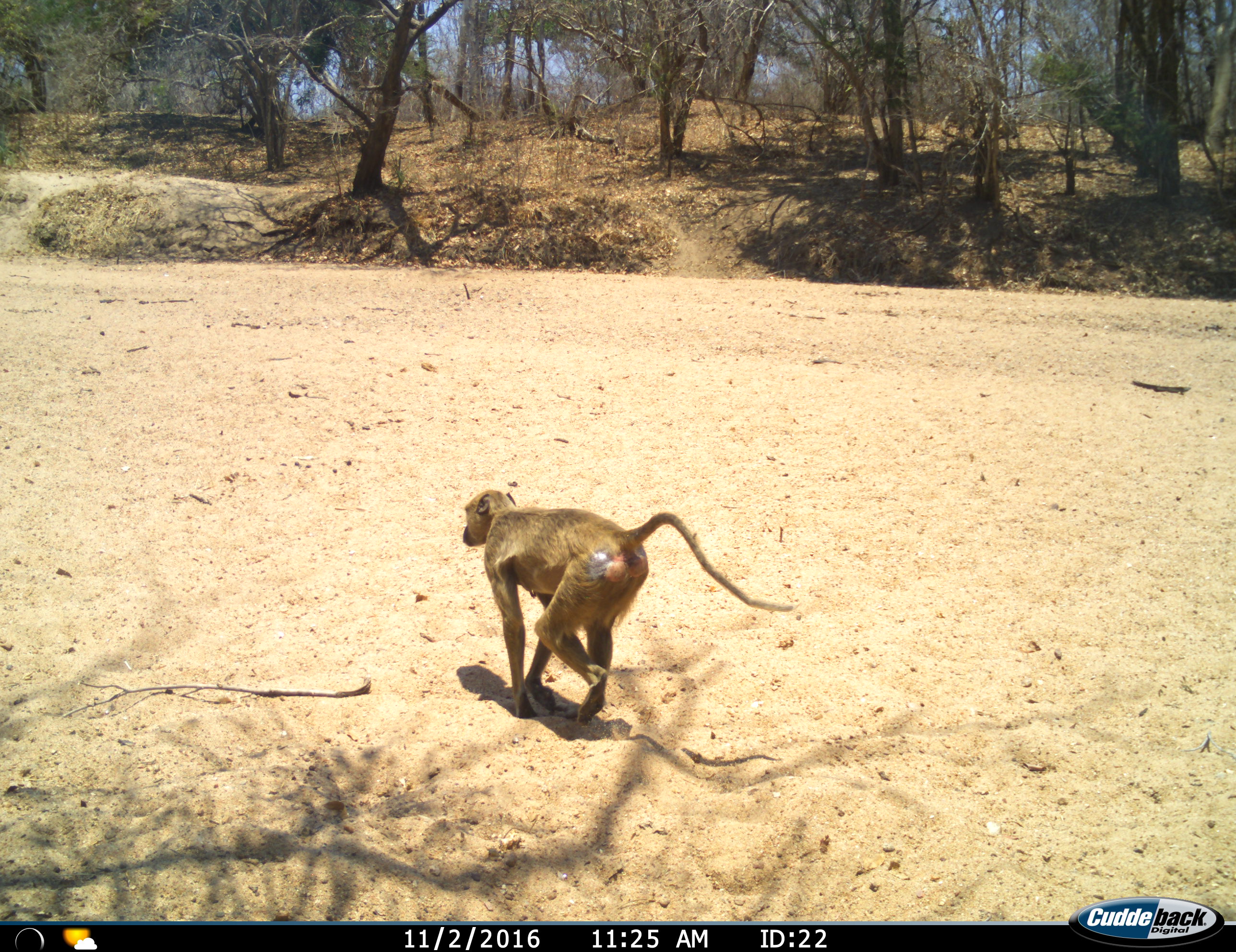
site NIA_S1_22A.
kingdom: Animalia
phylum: Chordata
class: Mammalia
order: Primates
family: Cercopithecidae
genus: Papio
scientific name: Papio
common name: baboon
Baboon (Papio), count 1. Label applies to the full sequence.